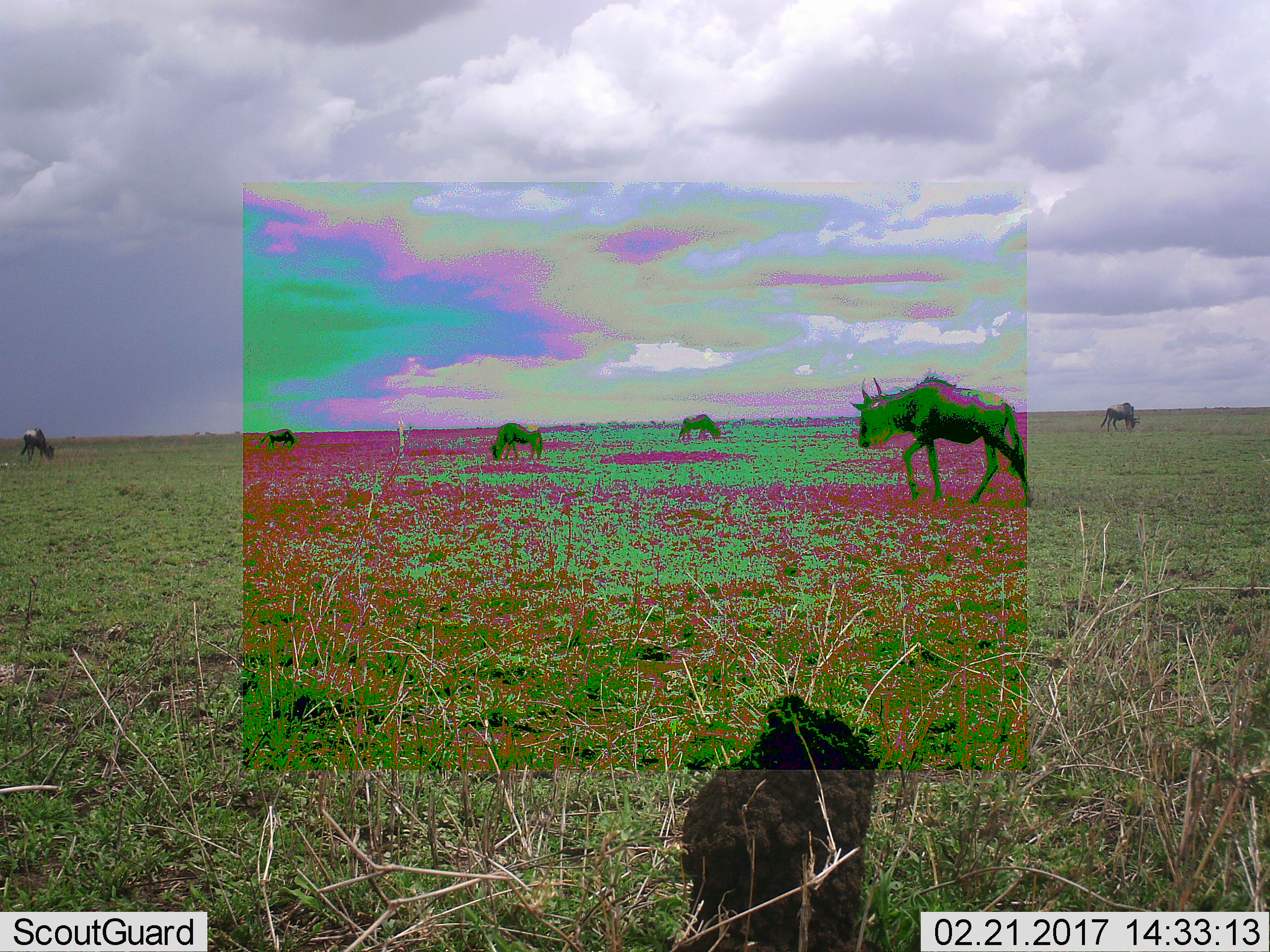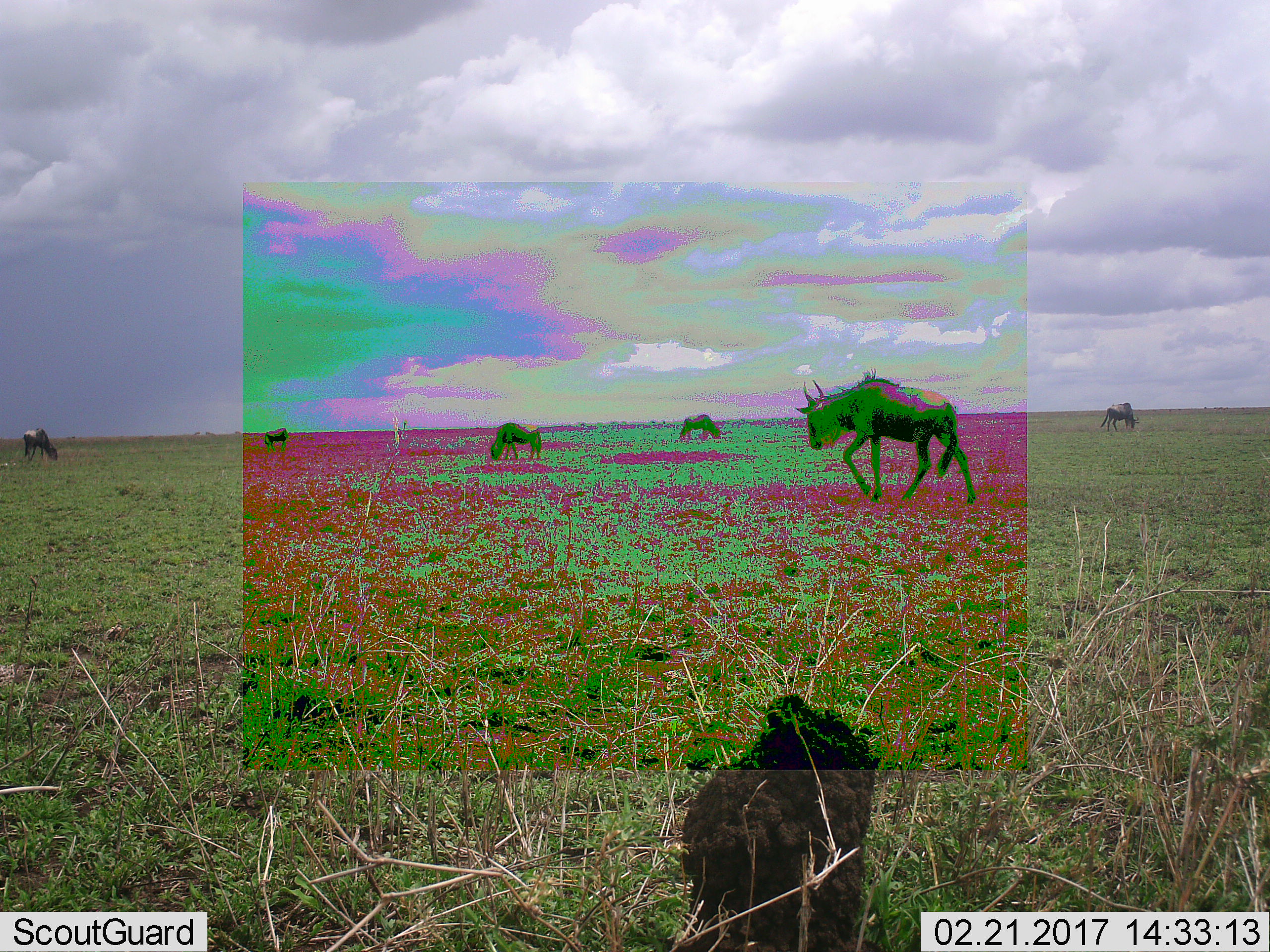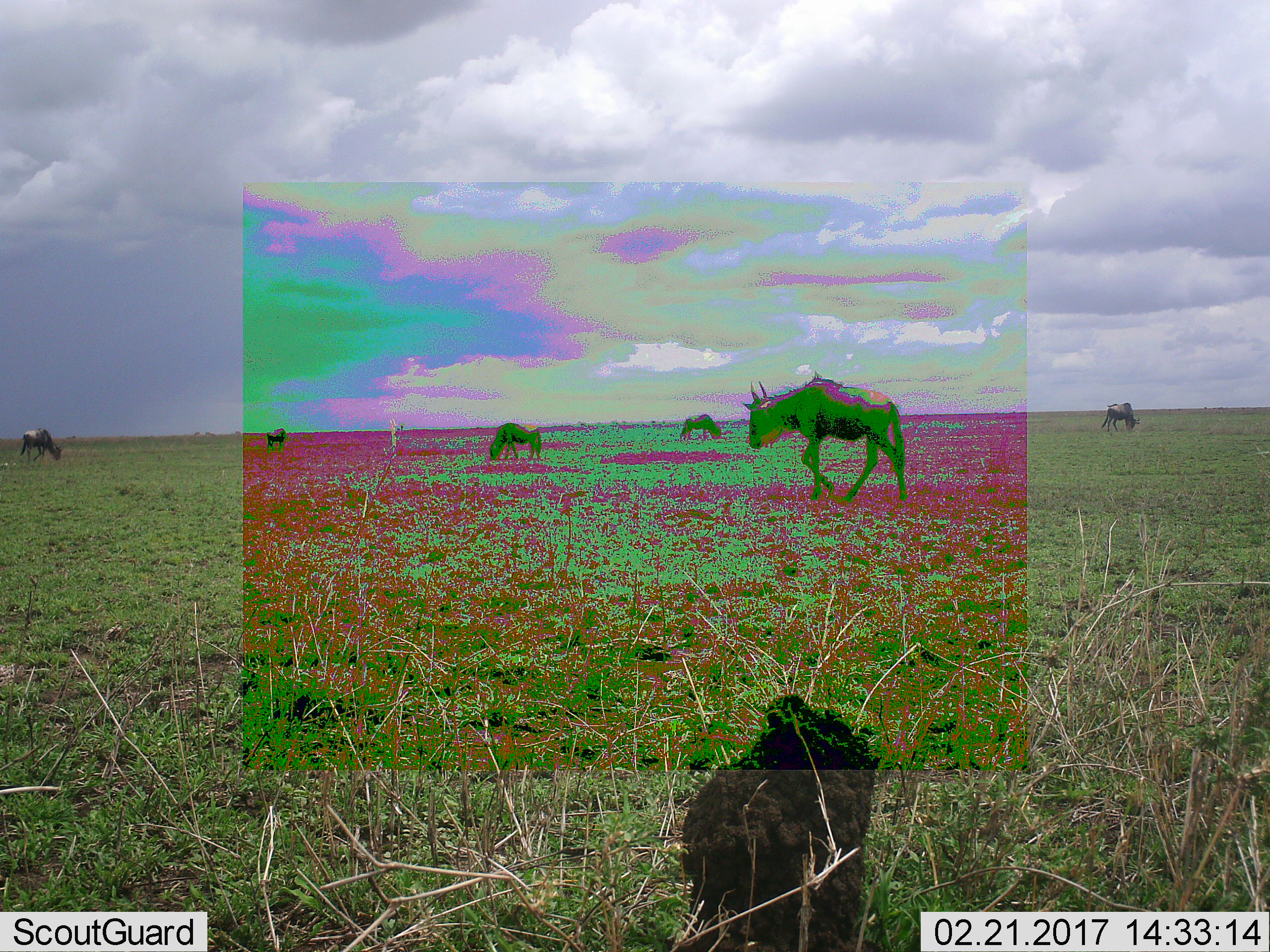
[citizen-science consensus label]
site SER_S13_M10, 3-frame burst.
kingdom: Animalia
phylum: Chordata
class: Mammalia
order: Artiodactyla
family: Bovidae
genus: Connochaetes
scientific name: Connochaetes taurinus taurinus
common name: blue wildebeest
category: wildebeestblue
Wildebeestblue (blue wildebeest) (Connochaetes taurinus taurinus), count 6. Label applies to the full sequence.